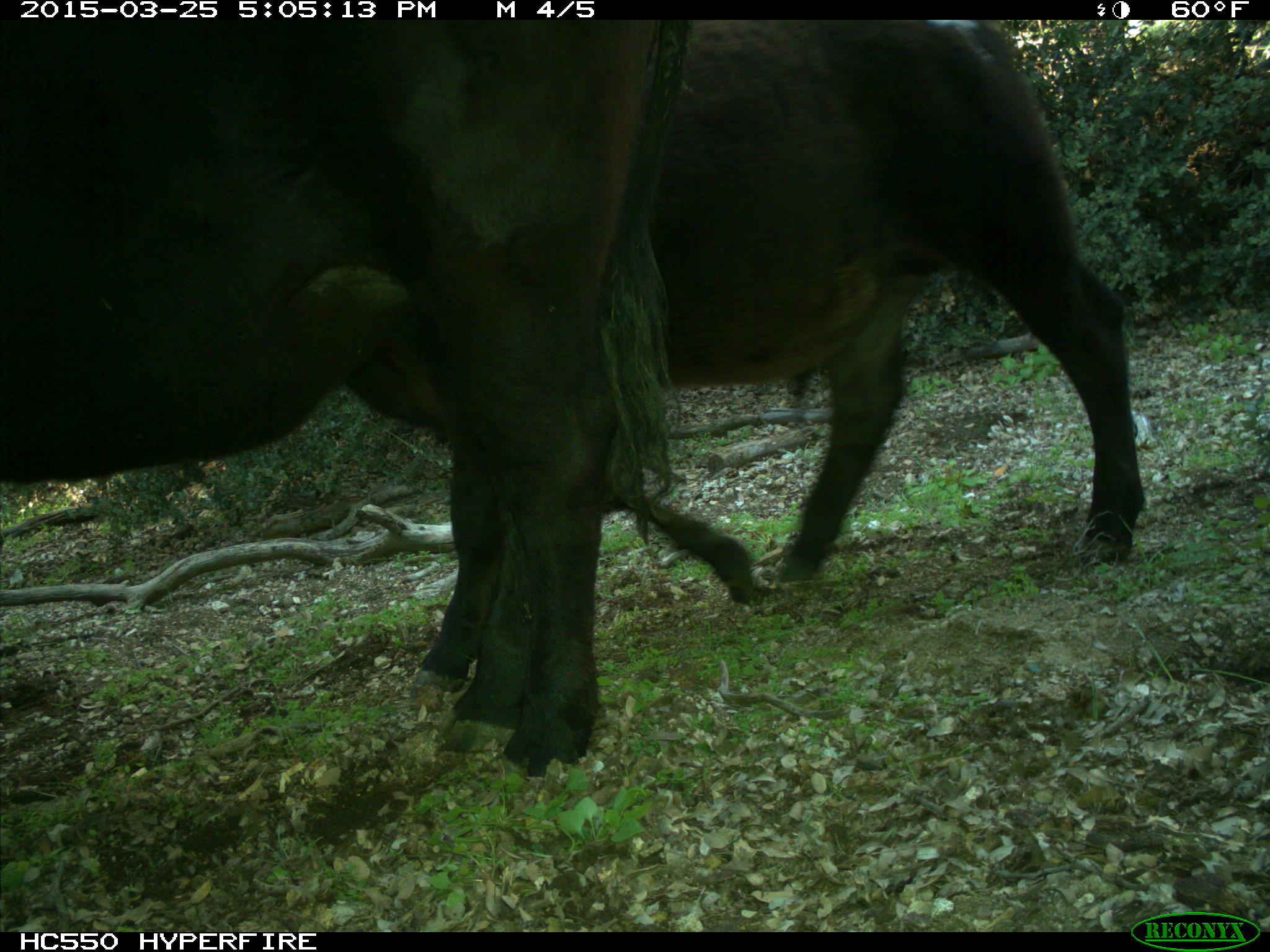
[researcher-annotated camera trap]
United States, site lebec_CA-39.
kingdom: Animalia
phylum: Chordata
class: Mammalia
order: Artiodactyla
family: Bovidae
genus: Bos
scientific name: Bos taurus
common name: domestic cow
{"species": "Bos taurus (domestic cow)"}